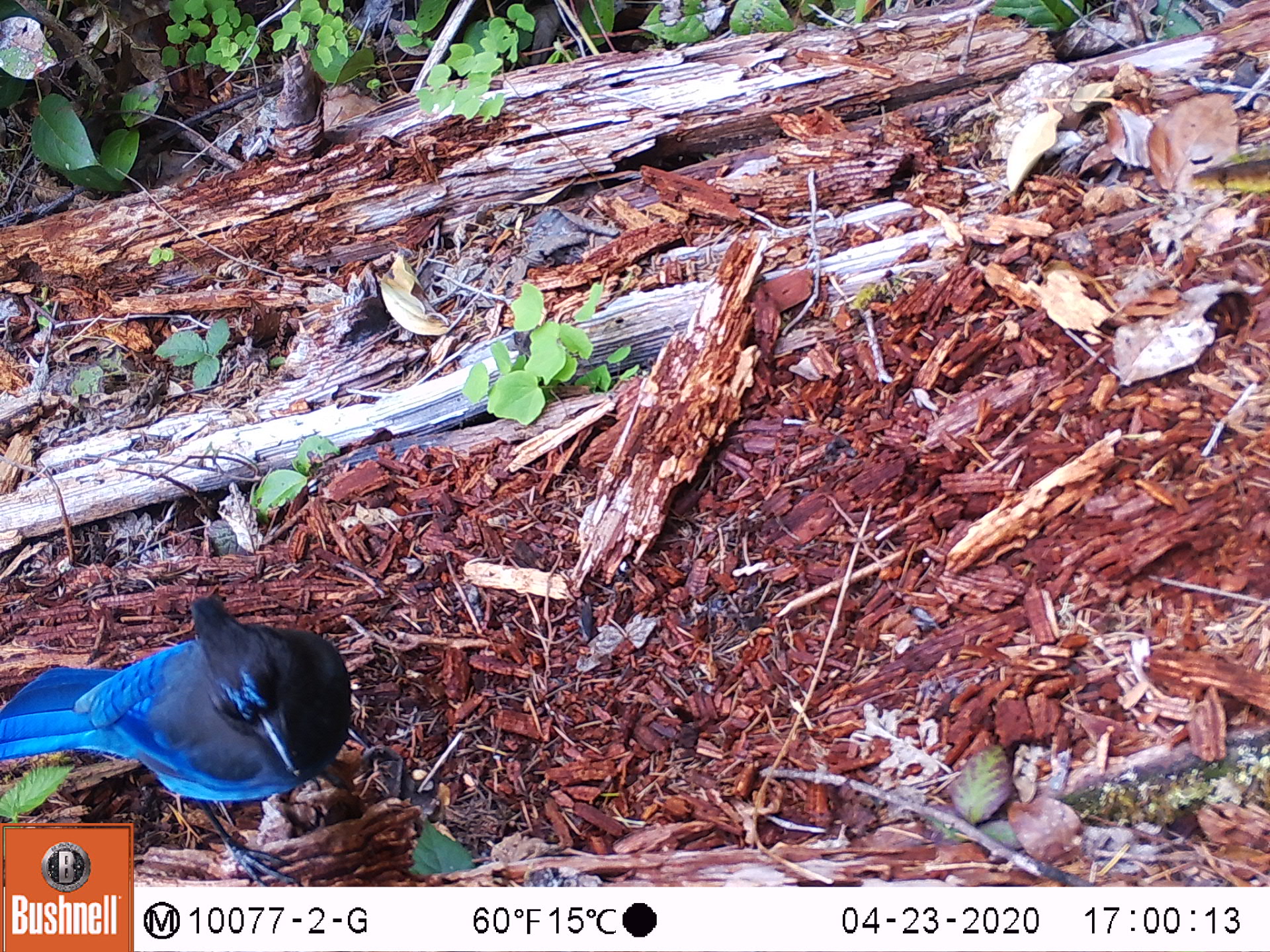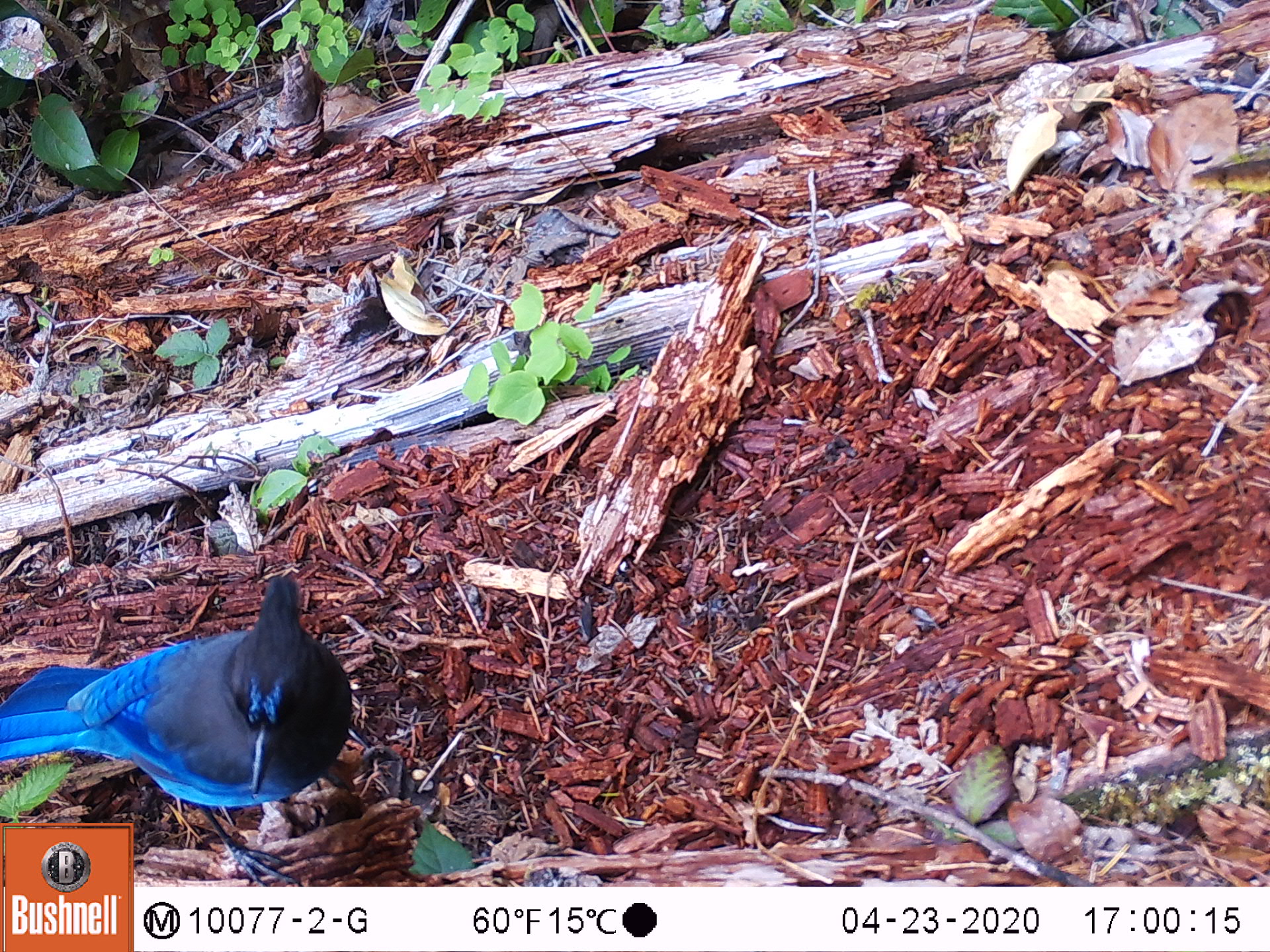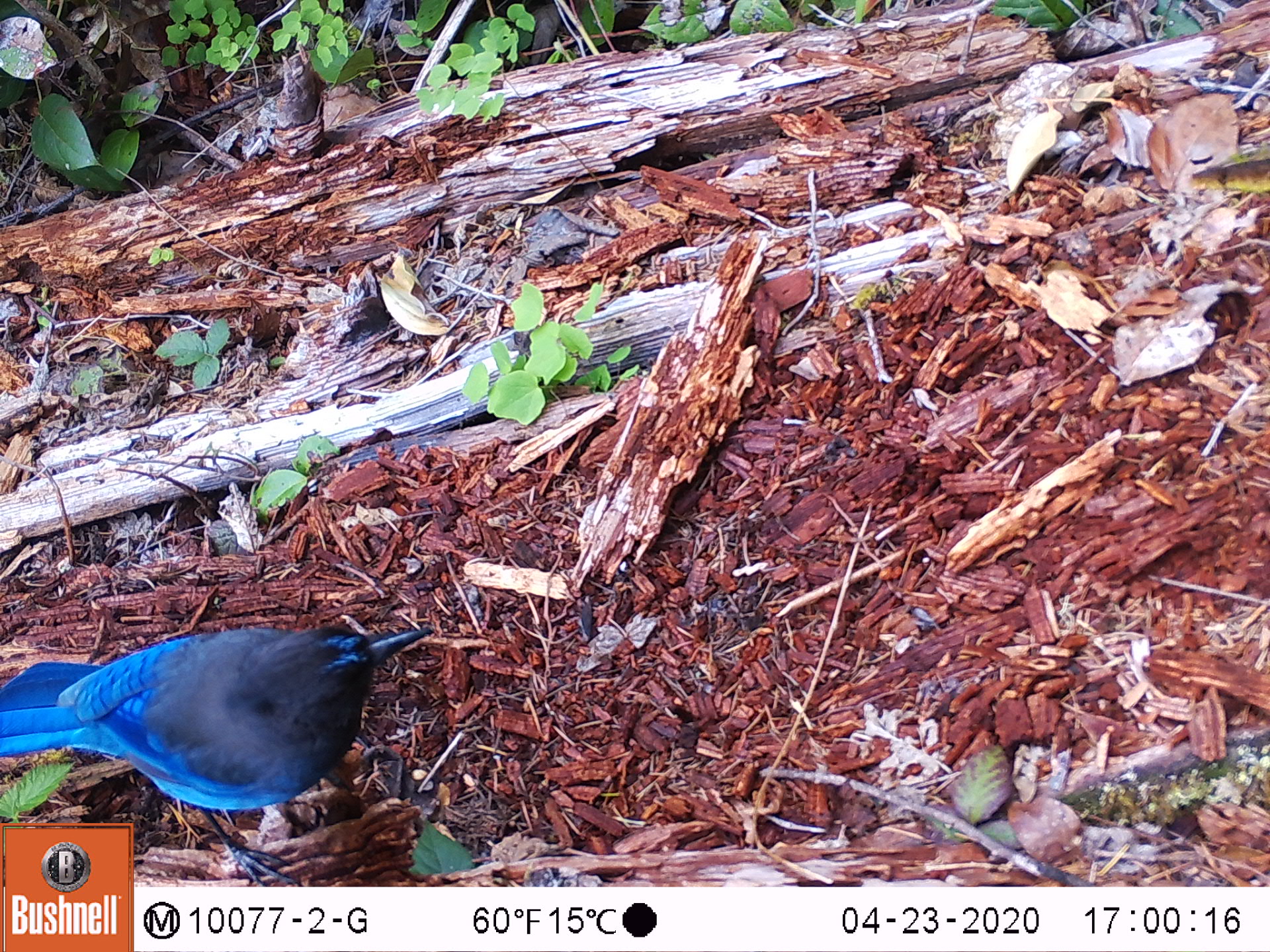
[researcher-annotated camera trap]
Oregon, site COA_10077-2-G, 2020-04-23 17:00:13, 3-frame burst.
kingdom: Animalia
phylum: Chordata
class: Aves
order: Passeriformes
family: Corvidae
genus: Cyanocitta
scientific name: Cyanocitta stelleri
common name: steller's jay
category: stellers jay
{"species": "stellers jay (steller's jay) (Cyanocitta stelleri)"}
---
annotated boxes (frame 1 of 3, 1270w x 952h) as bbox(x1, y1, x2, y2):
stellers jay: bbox(3, 600, 371, 818)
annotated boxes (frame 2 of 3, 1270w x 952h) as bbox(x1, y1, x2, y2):
stellers jay: bbox(4, 567, 355, 817)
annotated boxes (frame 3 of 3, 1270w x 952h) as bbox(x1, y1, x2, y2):
stellers jay: bbox(1, 610, 433, 820)